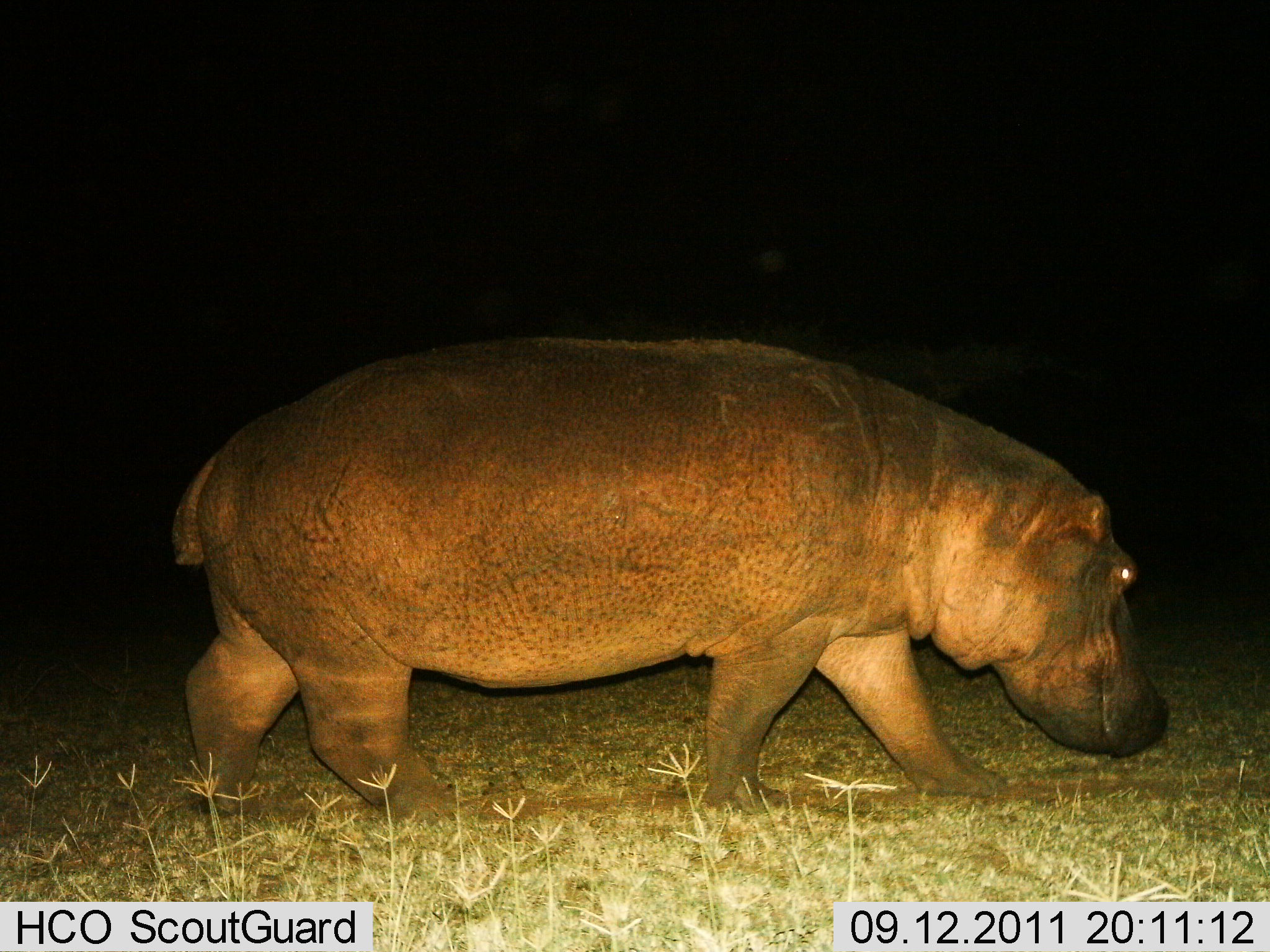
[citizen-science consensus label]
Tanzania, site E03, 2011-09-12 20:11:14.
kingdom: Animalia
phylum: Chordata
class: Mammalia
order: Artiodactyla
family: Hippopotamidae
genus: Hippopotamus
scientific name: Hippopotamus amphibius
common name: hippopotamus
Hippopotamus (Hippopotamus amphibius), count 1. Behavior (volunteer vote fractions): standing 15%, resting 0%, moving 85%, interacting 0%. Young present (vote fraction): 0%. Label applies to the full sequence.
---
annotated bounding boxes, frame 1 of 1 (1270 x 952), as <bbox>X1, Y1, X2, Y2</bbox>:
animal: <bbox>171, 332, 1172, 829</bbox>